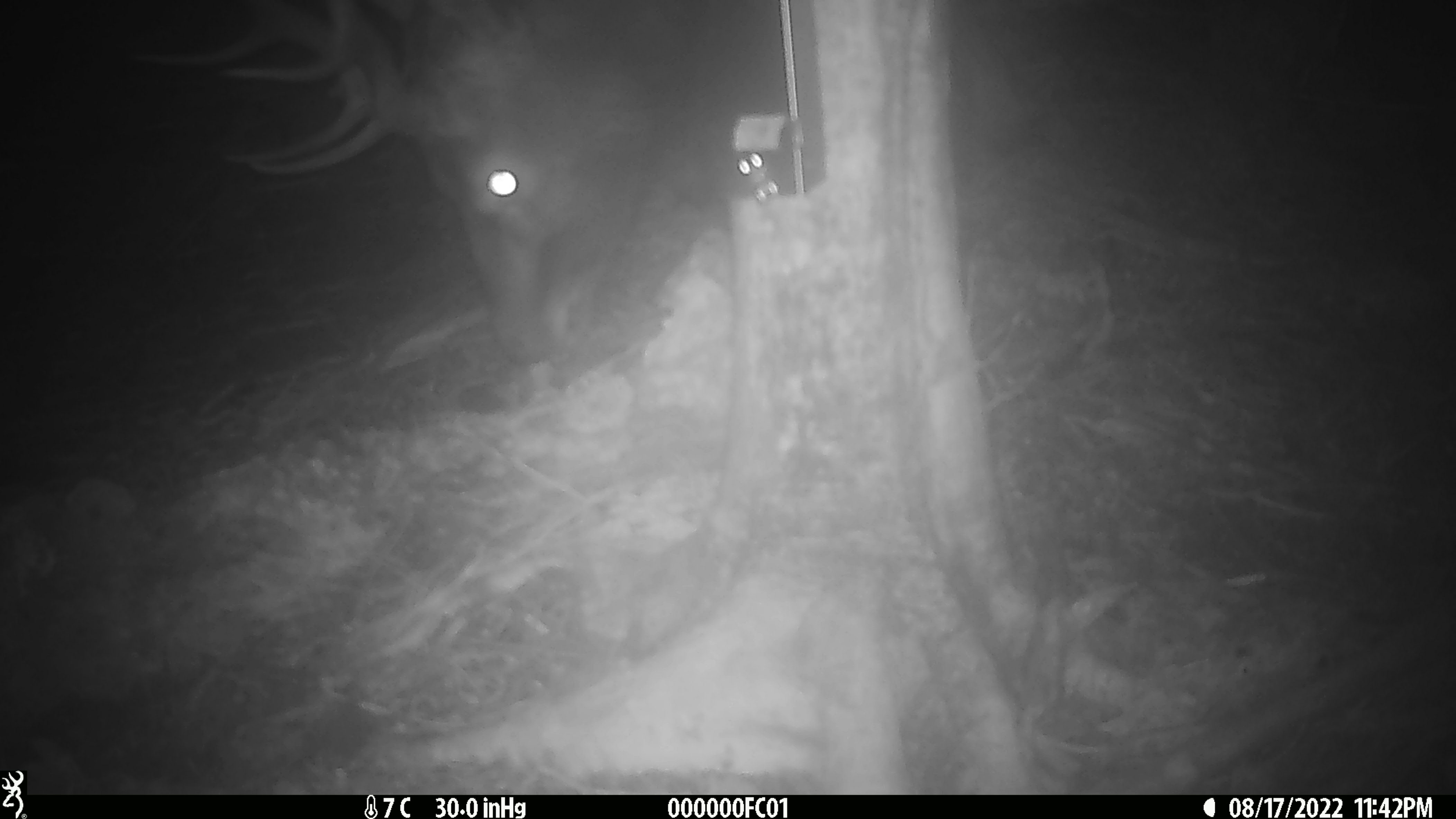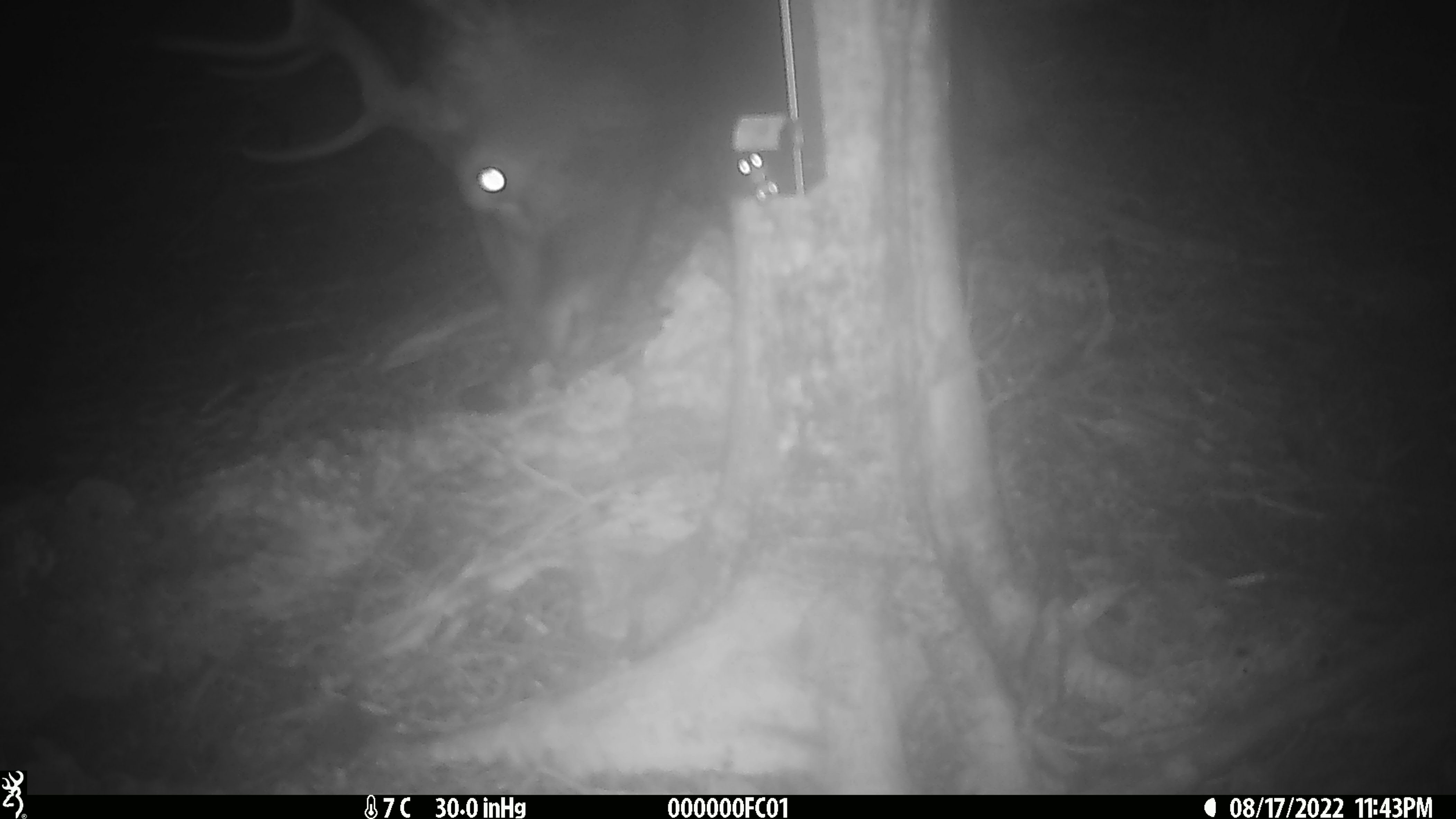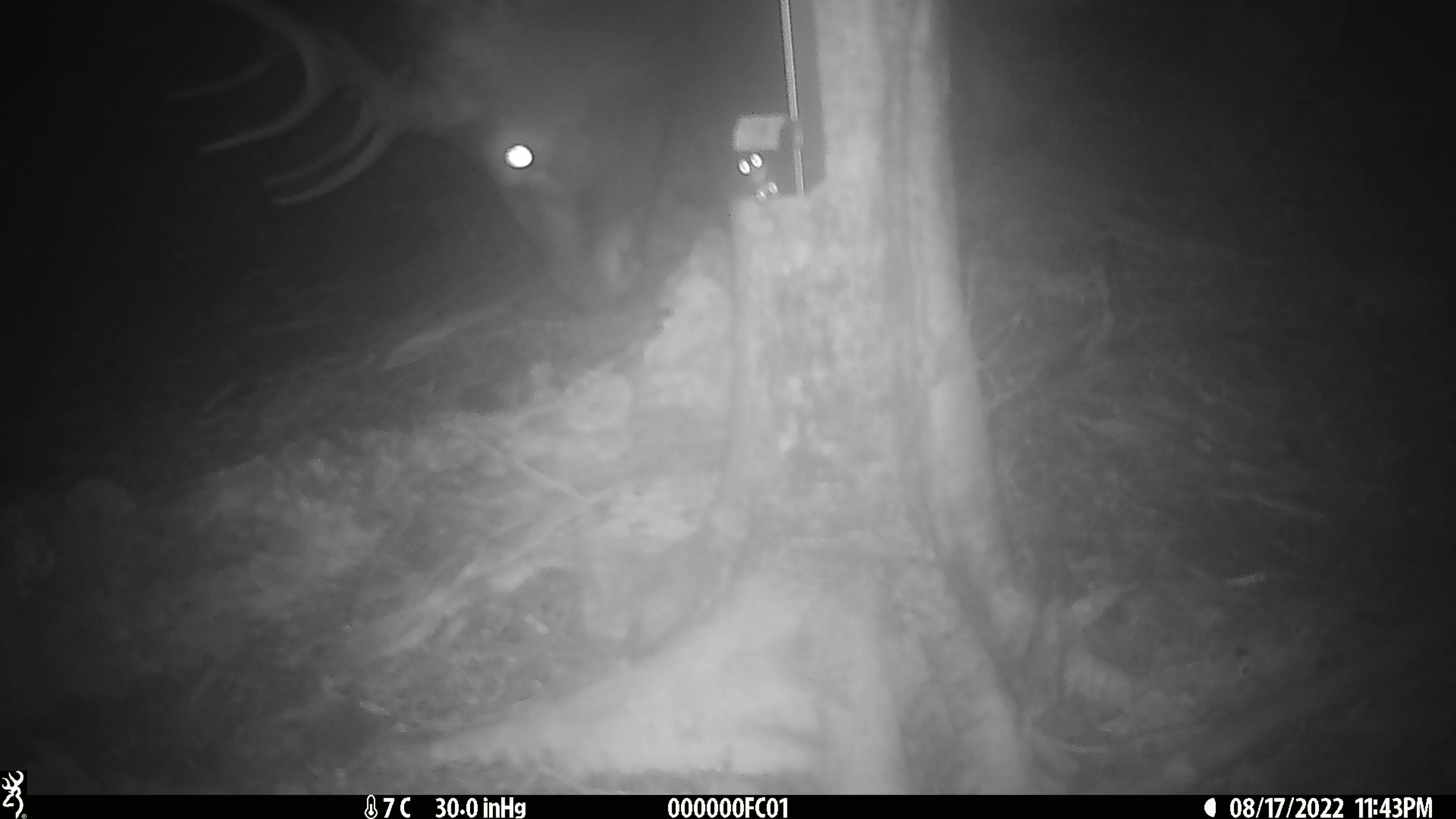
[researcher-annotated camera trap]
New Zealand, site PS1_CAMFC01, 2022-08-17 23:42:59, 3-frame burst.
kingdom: Animalia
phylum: Chordata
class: Mammalia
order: Artiodactyla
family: Cervidae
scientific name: Cervidae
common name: deer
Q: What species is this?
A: Deer (Cervidae).